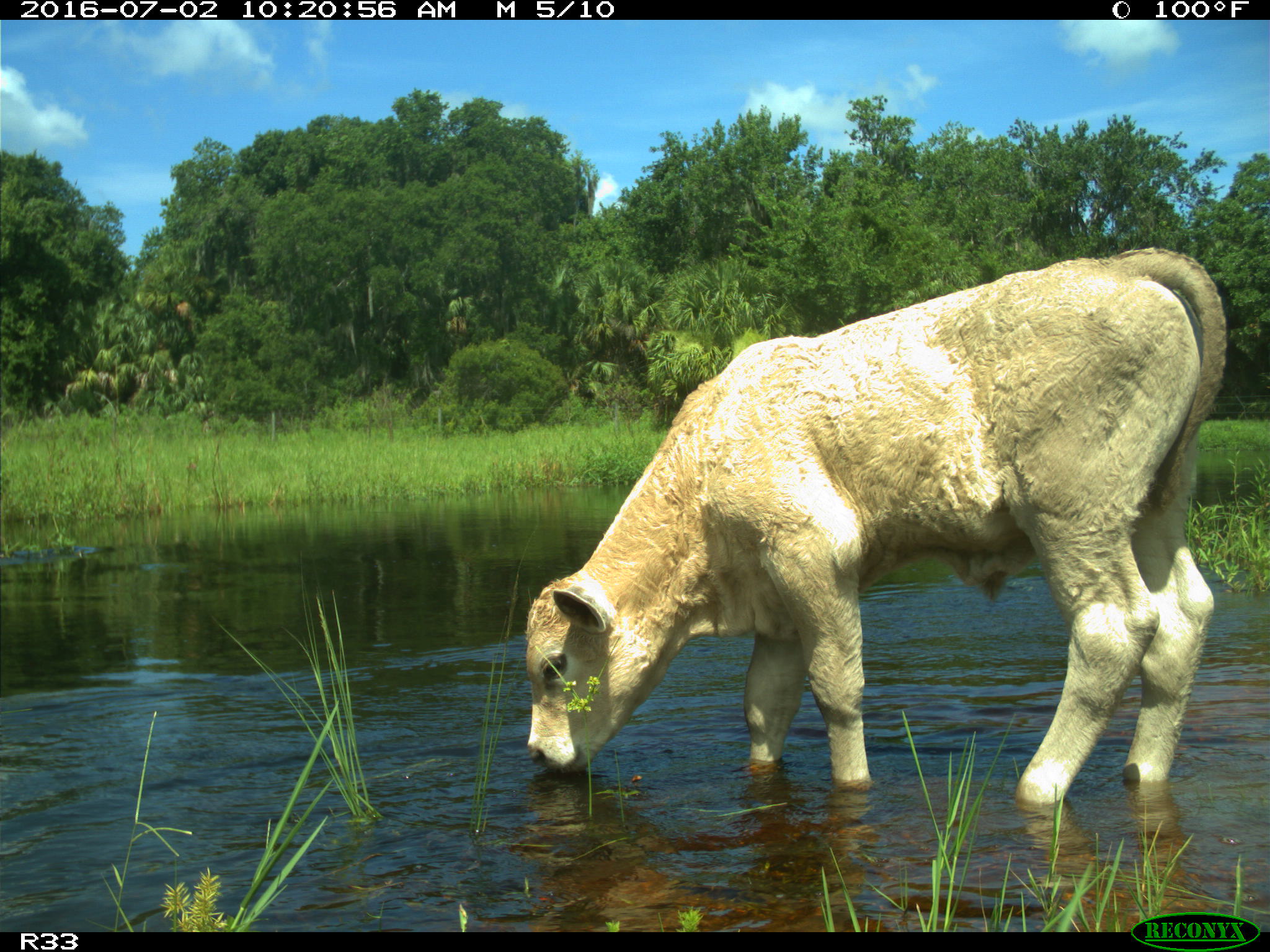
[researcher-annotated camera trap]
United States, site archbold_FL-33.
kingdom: Animalia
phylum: Chordata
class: Mammalia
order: Artiodactyla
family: Bovidae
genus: Bos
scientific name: Bos taurus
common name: domestic cow